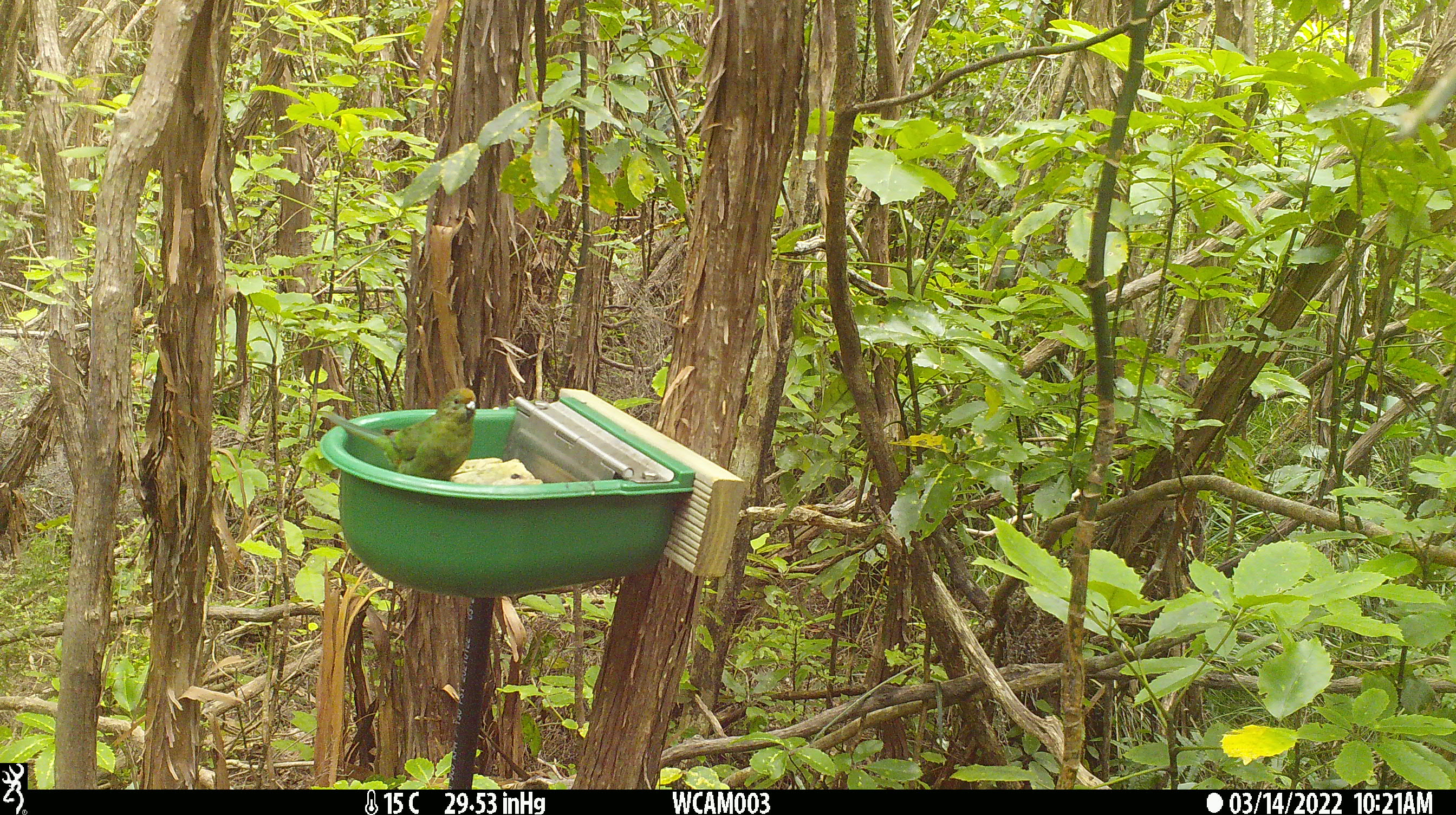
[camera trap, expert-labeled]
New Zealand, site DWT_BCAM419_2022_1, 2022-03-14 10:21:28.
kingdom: Animalia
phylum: Chordata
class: Aves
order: Psittaciformes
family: Psittaculidae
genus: Cyanoramphus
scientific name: Cyanoramphus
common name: parakeet